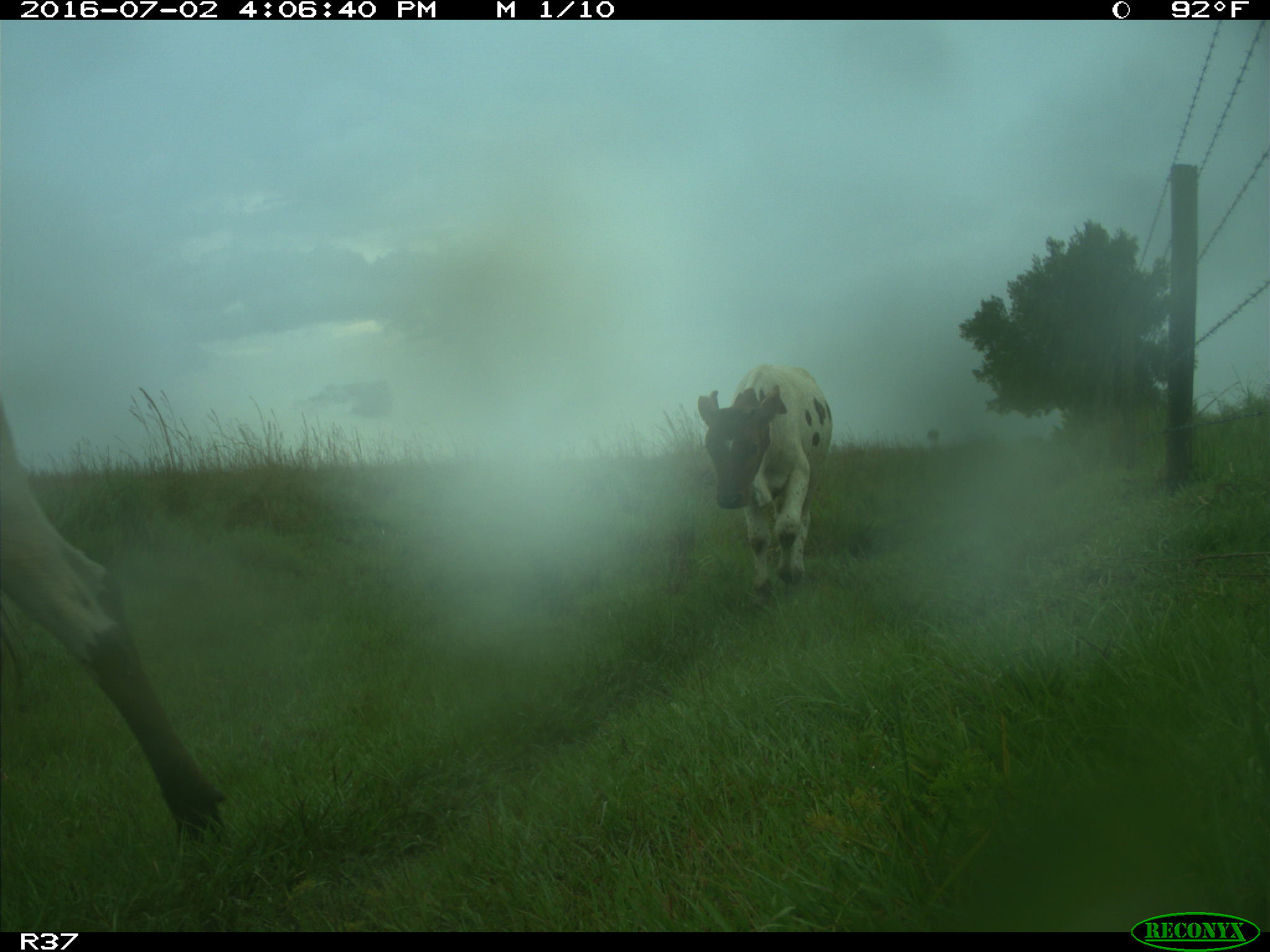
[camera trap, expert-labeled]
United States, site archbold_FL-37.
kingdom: Animalia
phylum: Chordata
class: Mammalia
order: Artiodactyla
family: Bovidae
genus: Bos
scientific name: Bos taurus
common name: domestic cow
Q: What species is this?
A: Bos taurus (domestic cow).